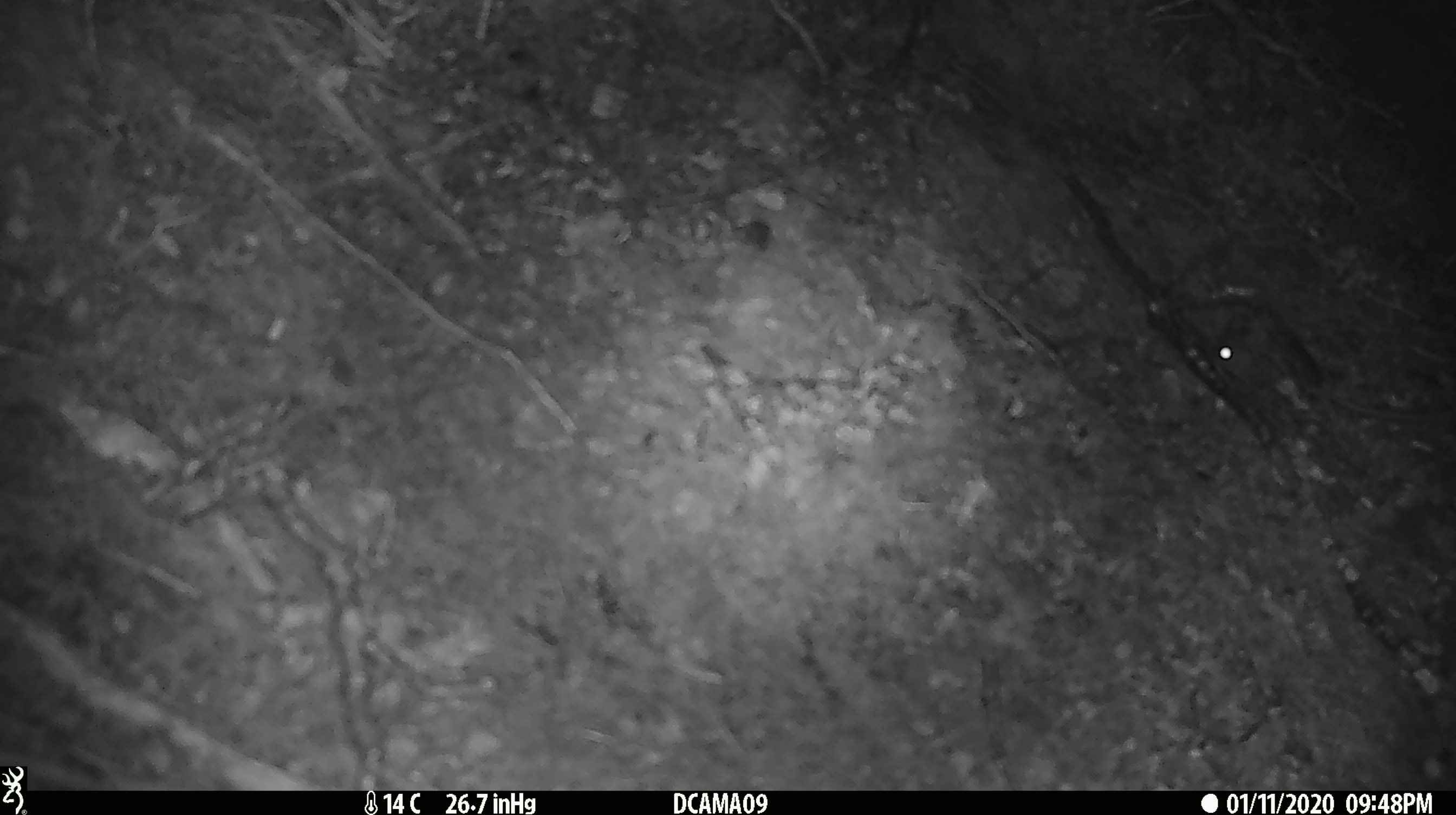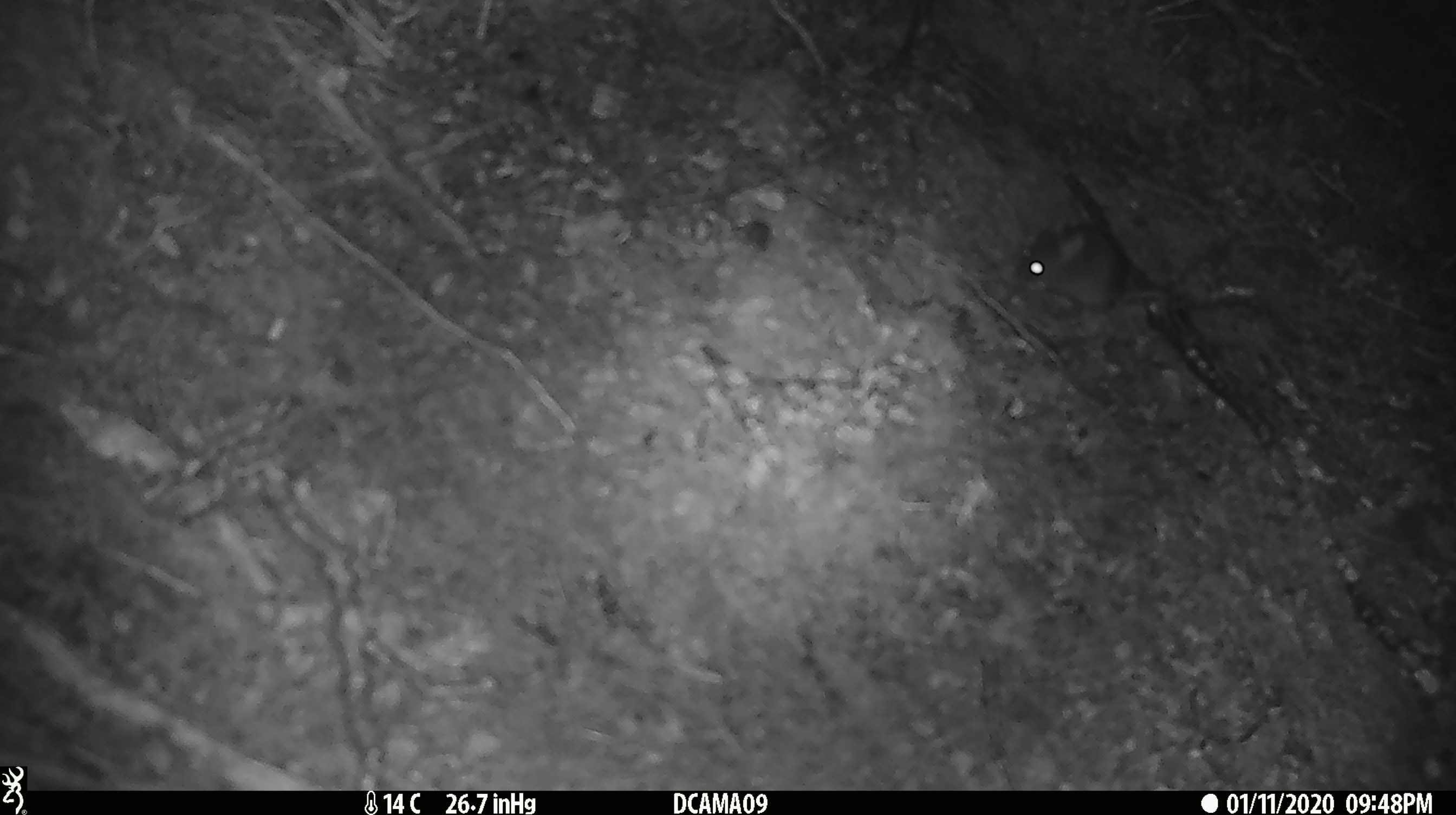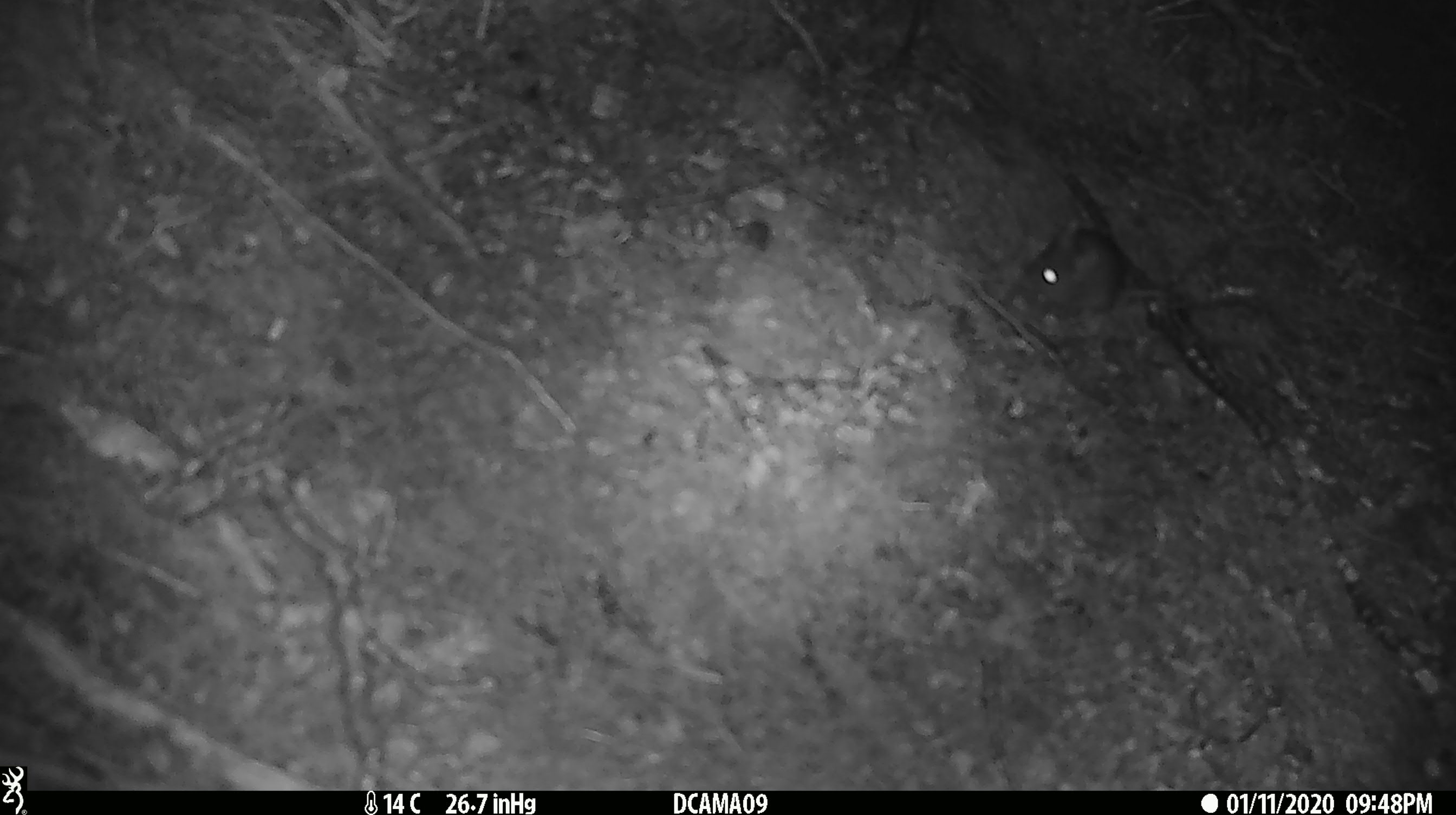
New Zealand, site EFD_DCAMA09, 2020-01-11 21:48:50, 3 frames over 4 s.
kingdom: Animalia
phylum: Chordata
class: Mammalia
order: Rodentia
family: Muridae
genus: Mus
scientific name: Mus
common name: mouse